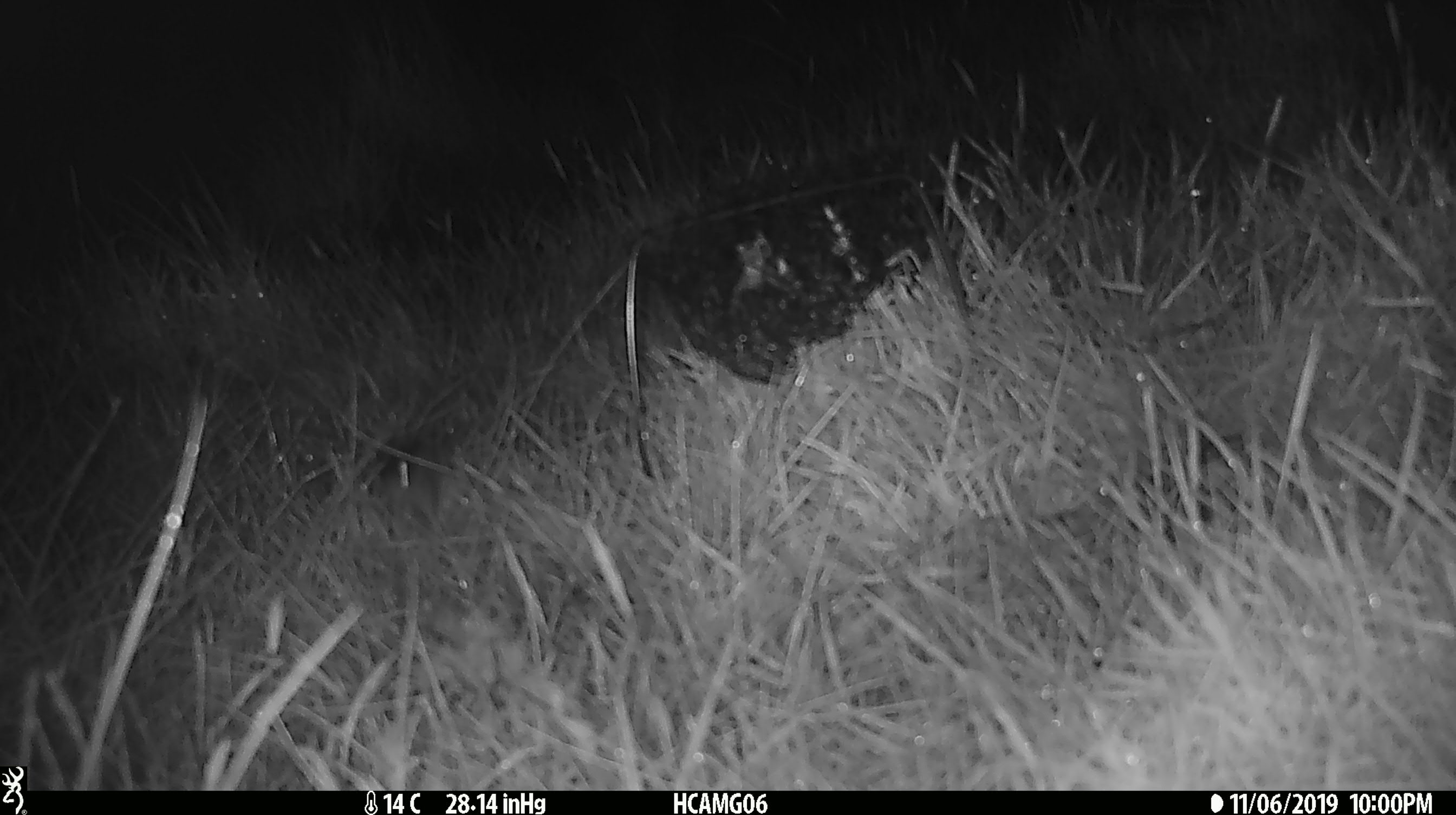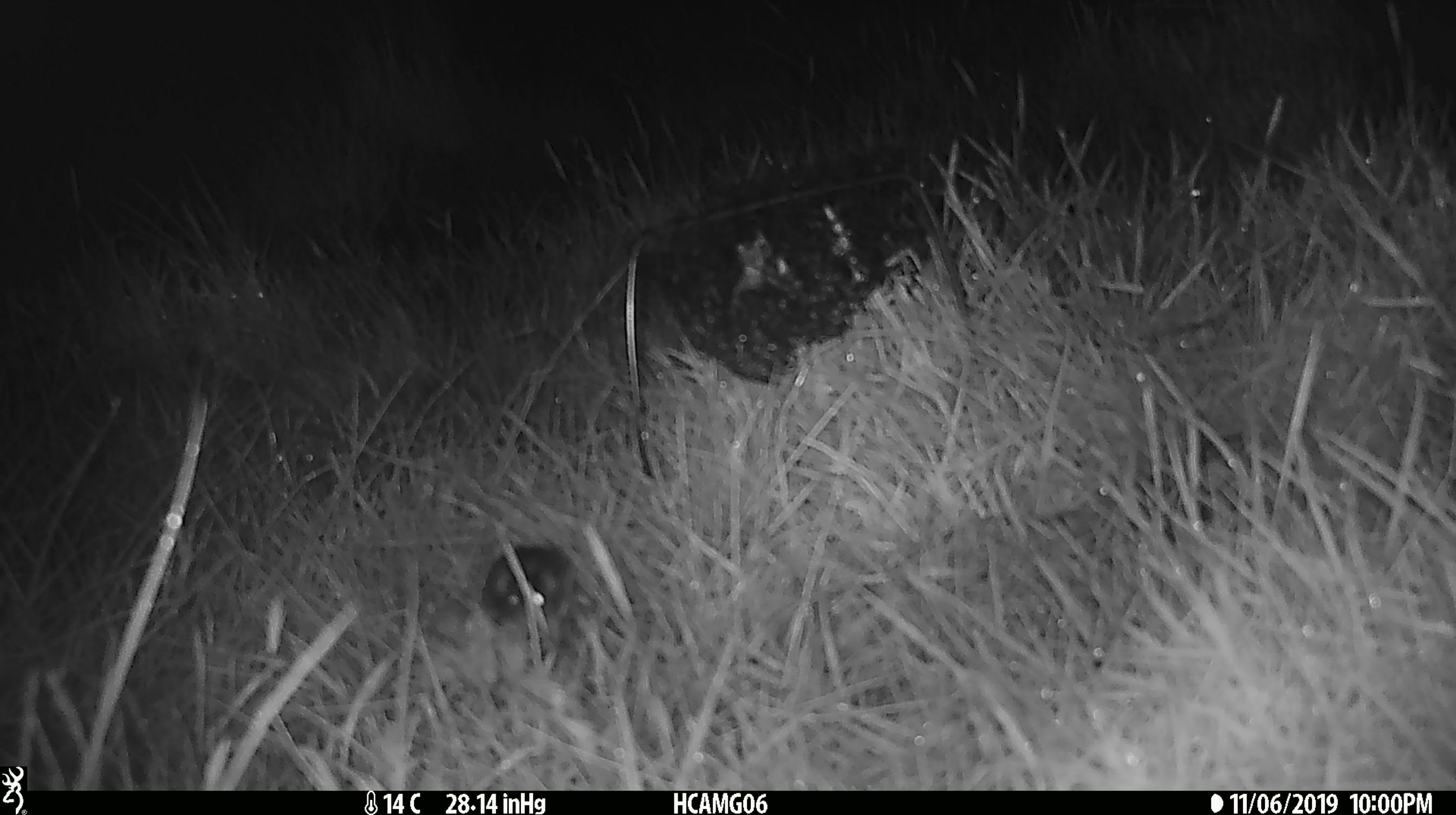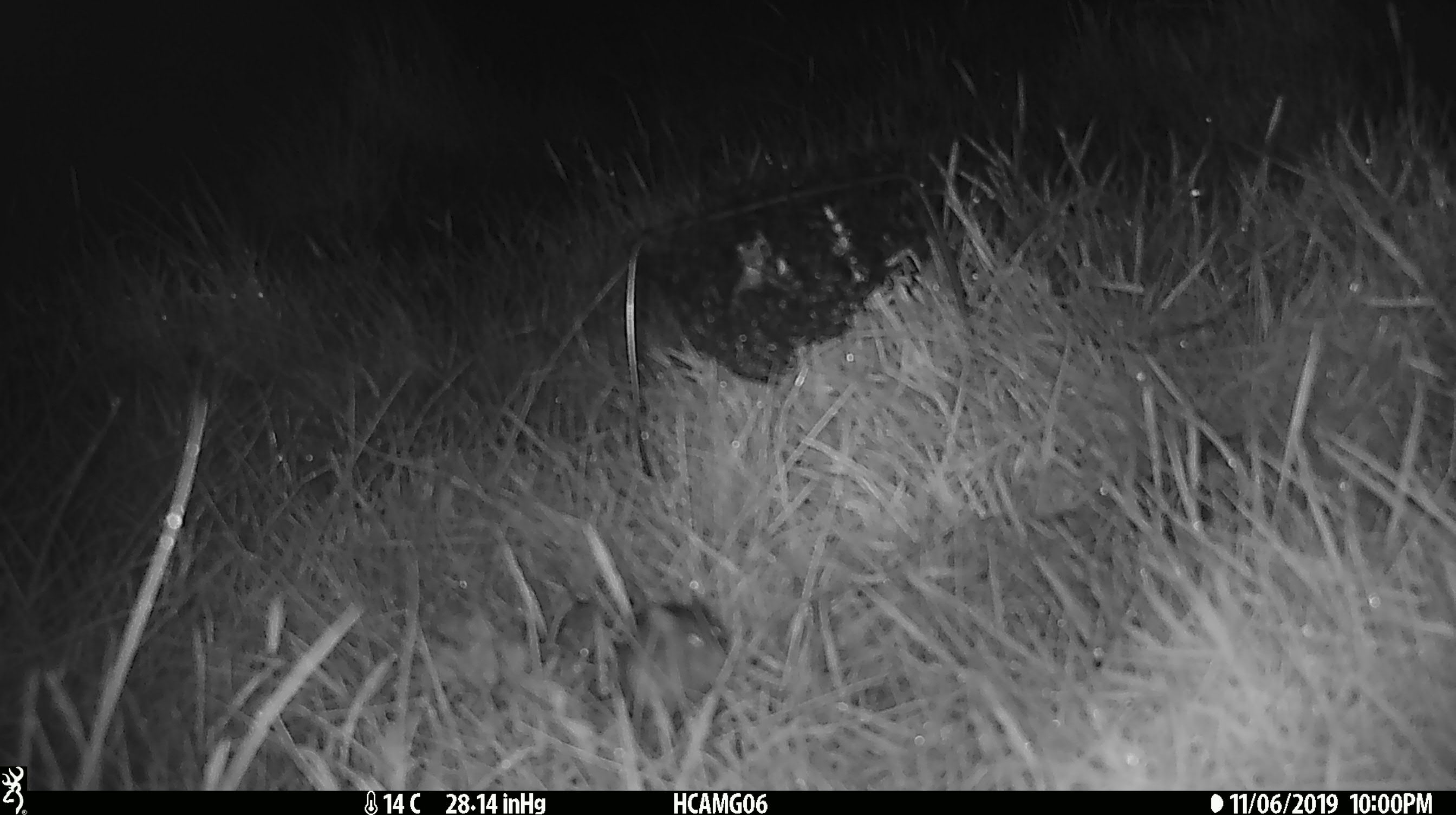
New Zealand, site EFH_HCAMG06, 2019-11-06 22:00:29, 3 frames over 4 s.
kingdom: Animalia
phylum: Chordata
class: Mammalia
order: Rodentia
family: Muridae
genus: Mus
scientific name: Mus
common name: mouse